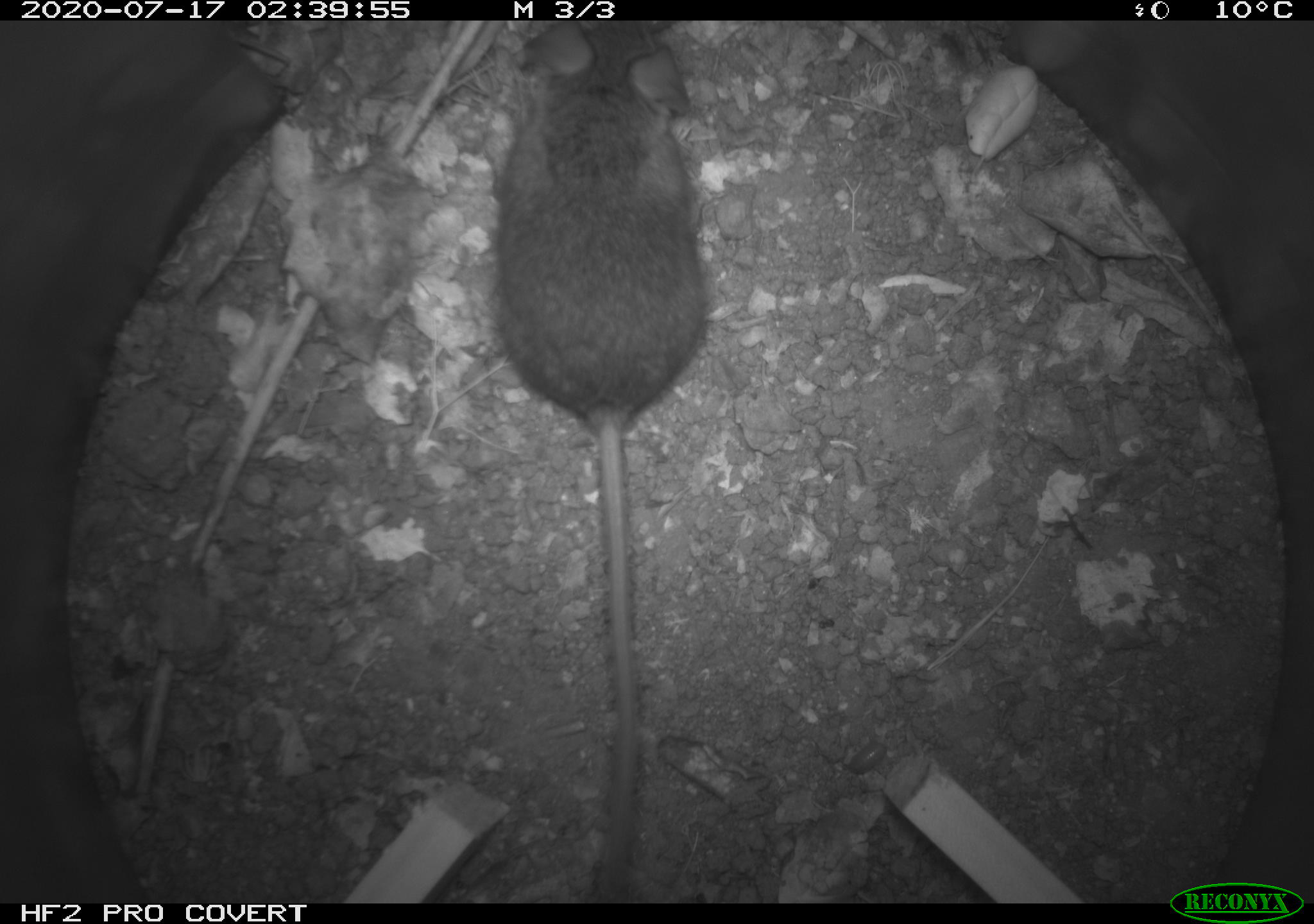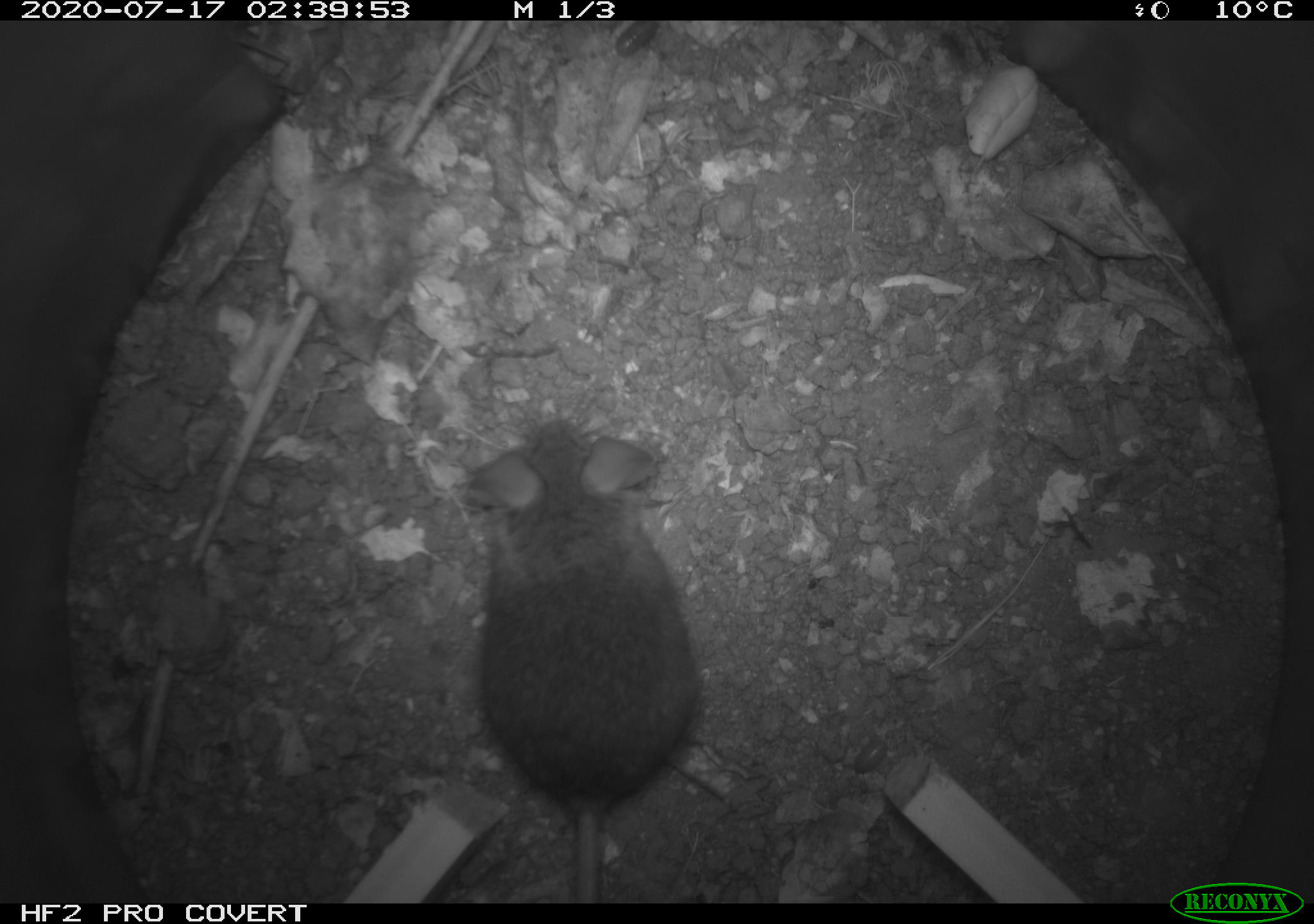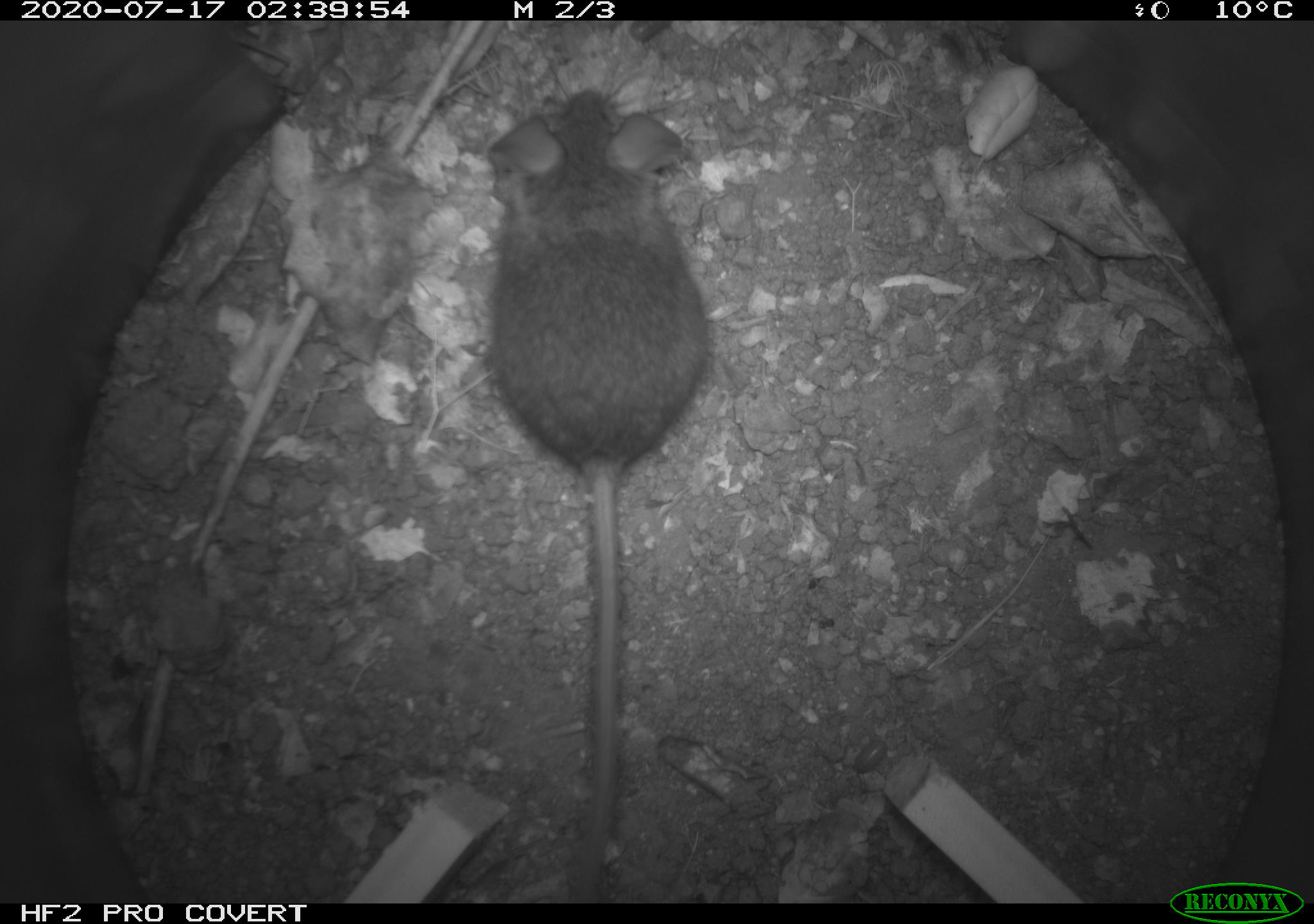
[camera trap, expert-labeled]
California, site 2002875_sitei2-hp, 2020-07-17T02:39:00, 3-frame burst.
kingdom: Animalia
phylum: Chordata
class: Mammalia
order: Rodentia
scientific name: Rodentia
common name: rodent